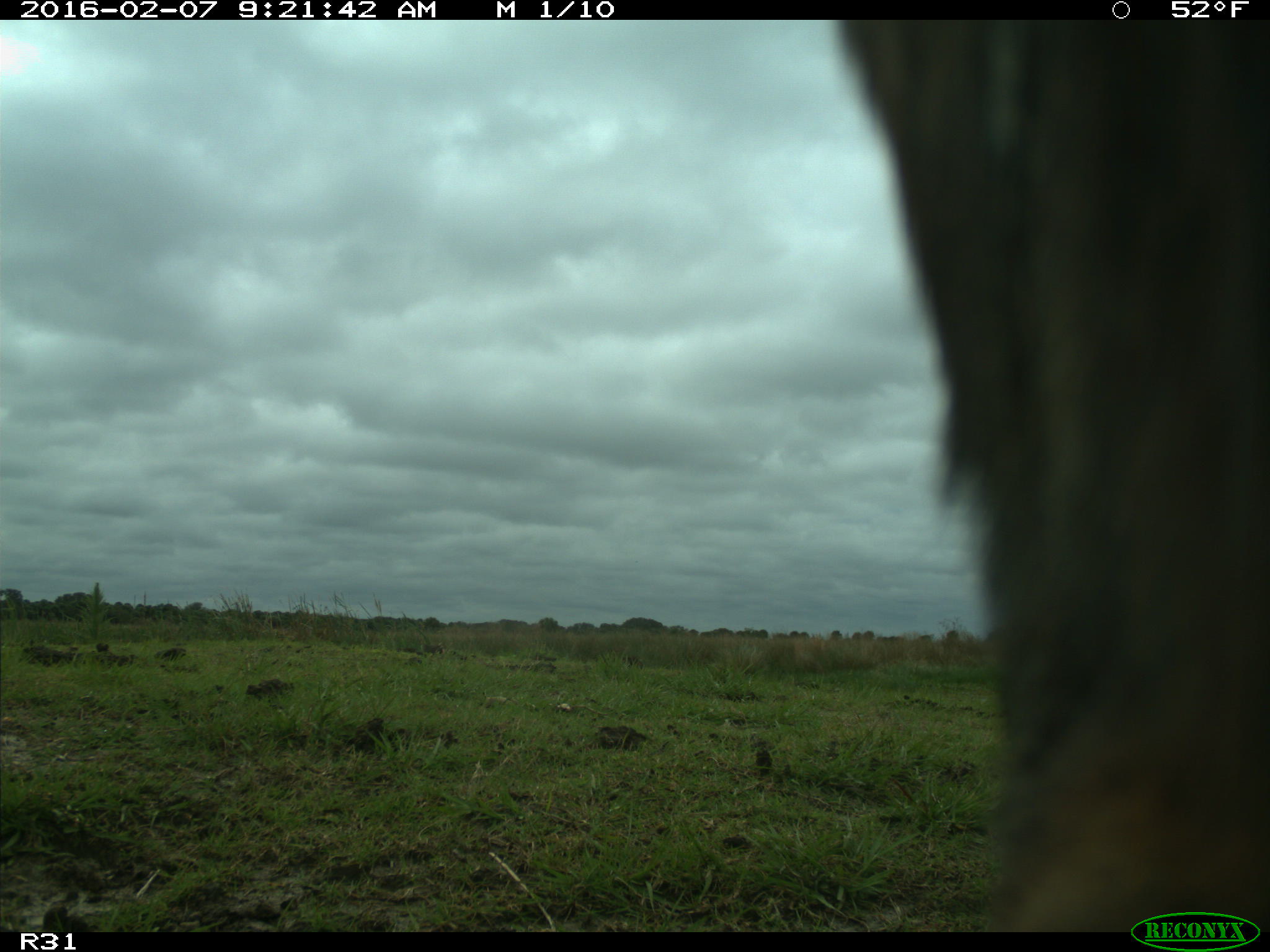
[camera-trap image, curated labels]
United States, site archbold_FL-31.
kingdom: Animalia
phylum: Chordata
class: Mammalia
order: Artiodactyla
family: Bovidae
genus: Bos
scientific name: Bos taurus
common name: domestic cow